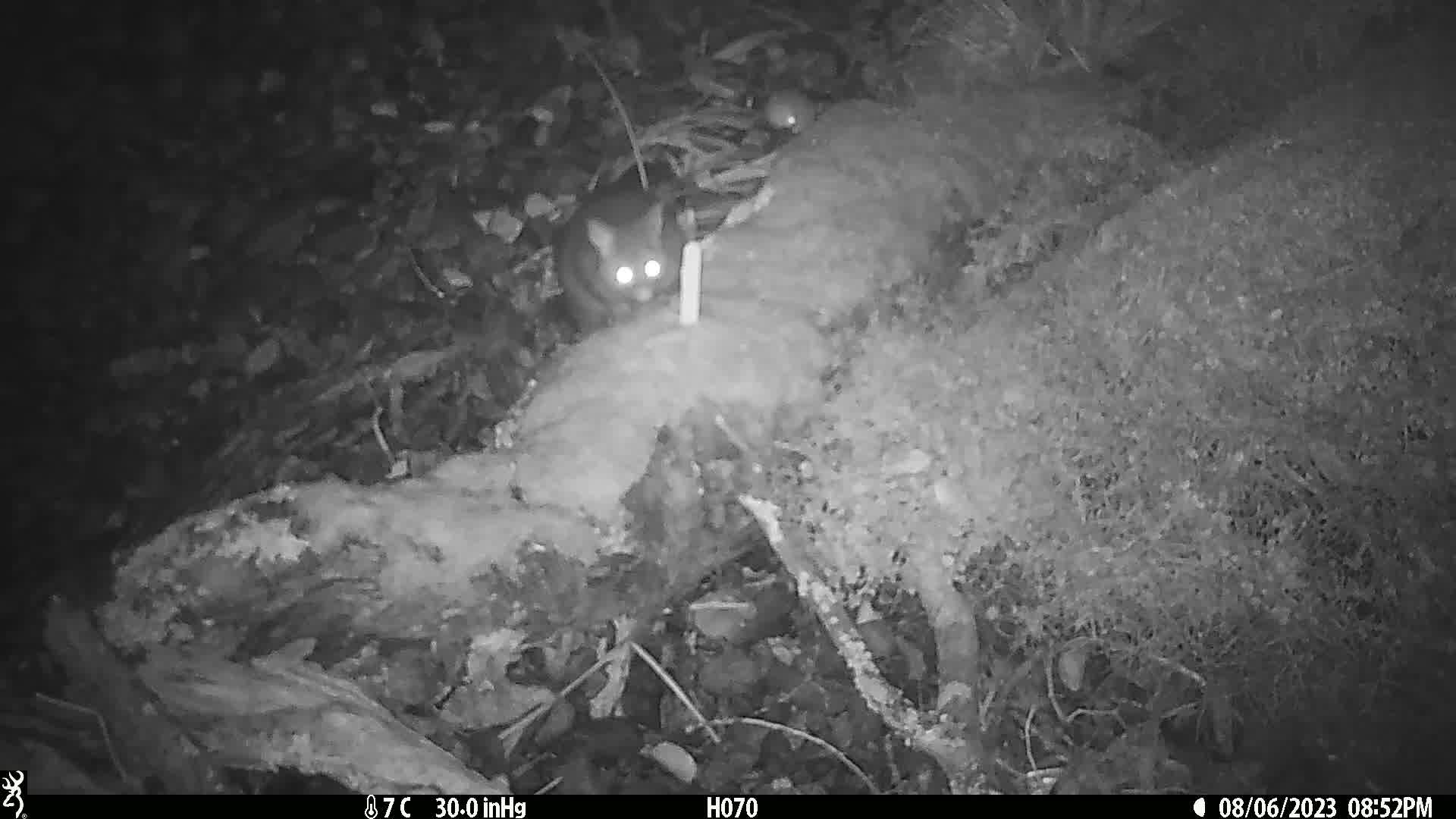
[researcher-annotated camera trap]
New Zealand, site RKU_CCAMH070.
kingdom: Animalia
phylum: Chordata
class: Mammalia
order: Diprotodontia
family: Phalangeridae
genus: Trichosurus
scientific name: Trichosurus vulpecula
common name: common brushtail possum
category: possum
Possum (common brushtail possum) (Trichosurus vulpecula).